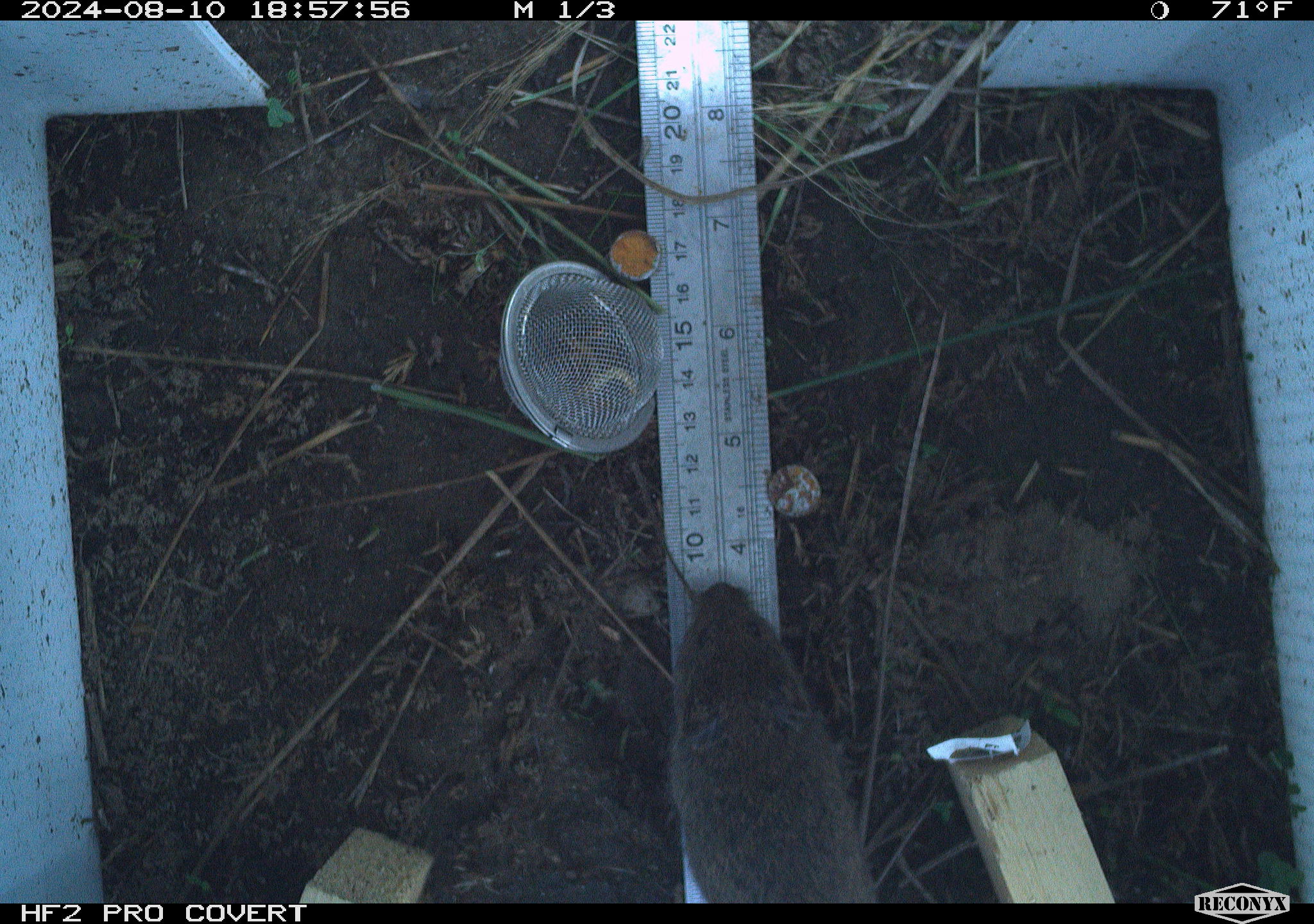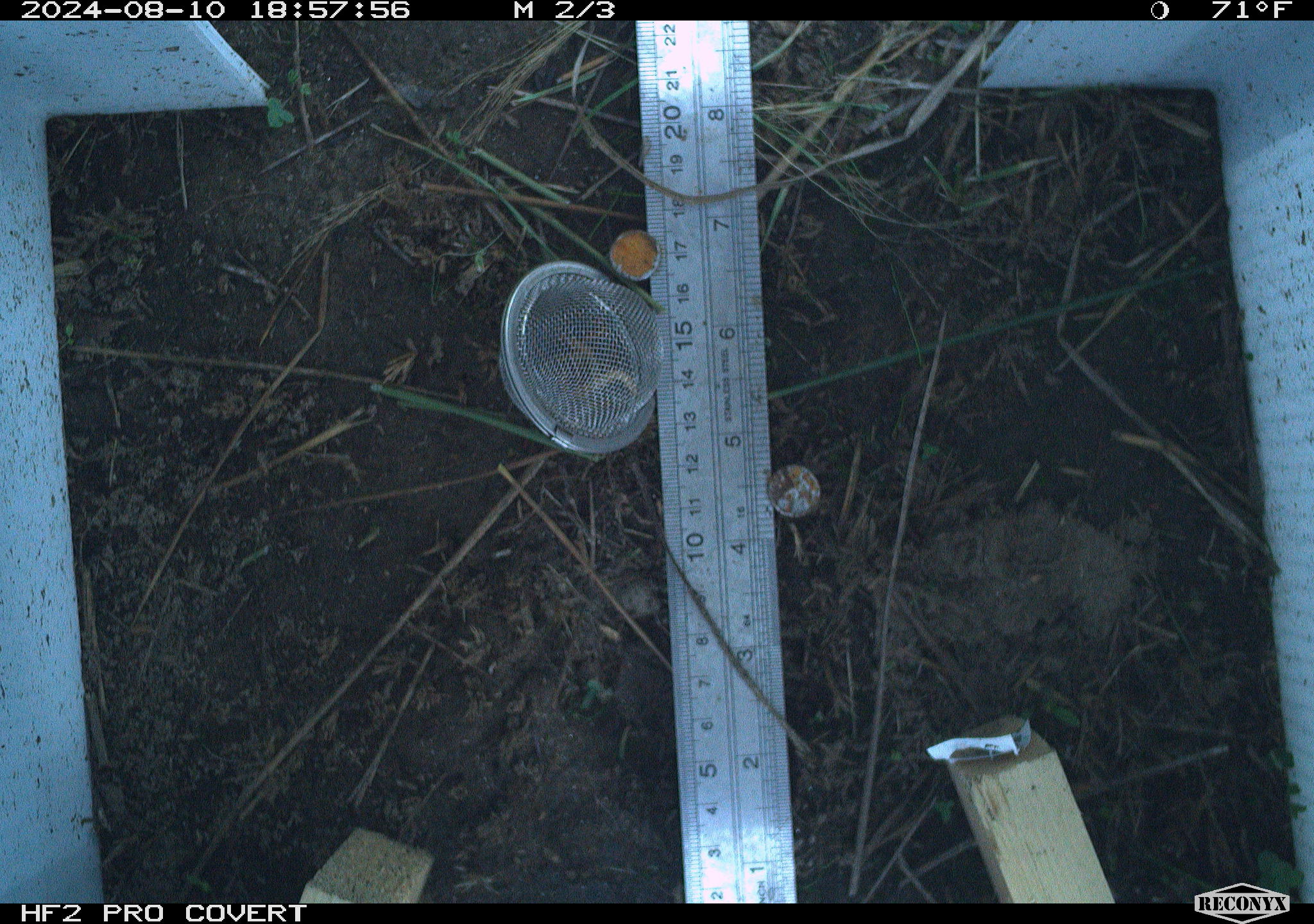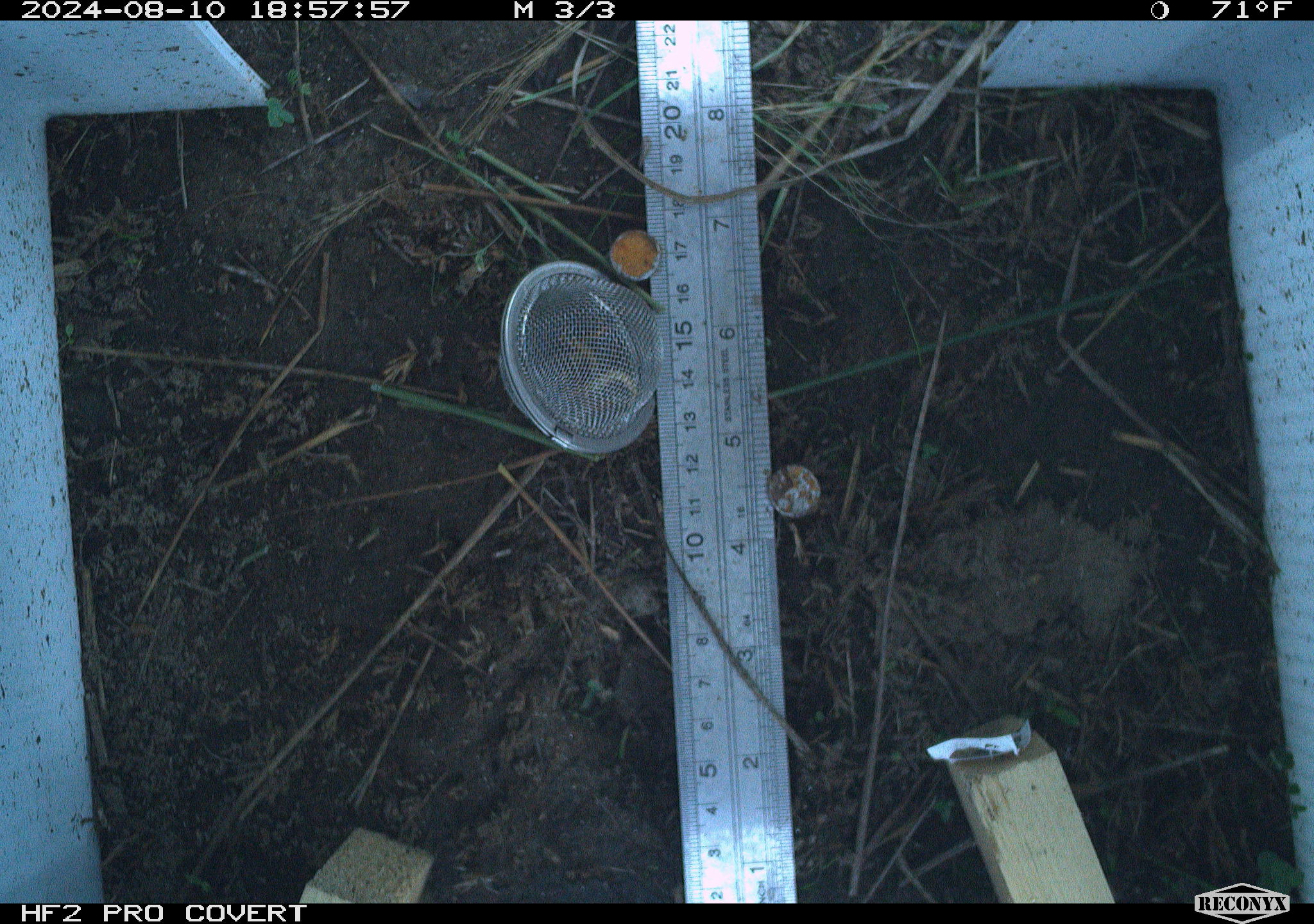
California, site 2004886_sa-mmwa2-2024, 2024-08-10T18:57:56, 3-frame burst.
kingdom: Animalia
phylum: Chordata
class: Mammalia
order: Rodentia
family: Cricetidae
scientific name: Arvicolinae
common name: voles, lemmings, and muskrats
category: arvicolinae subfamily